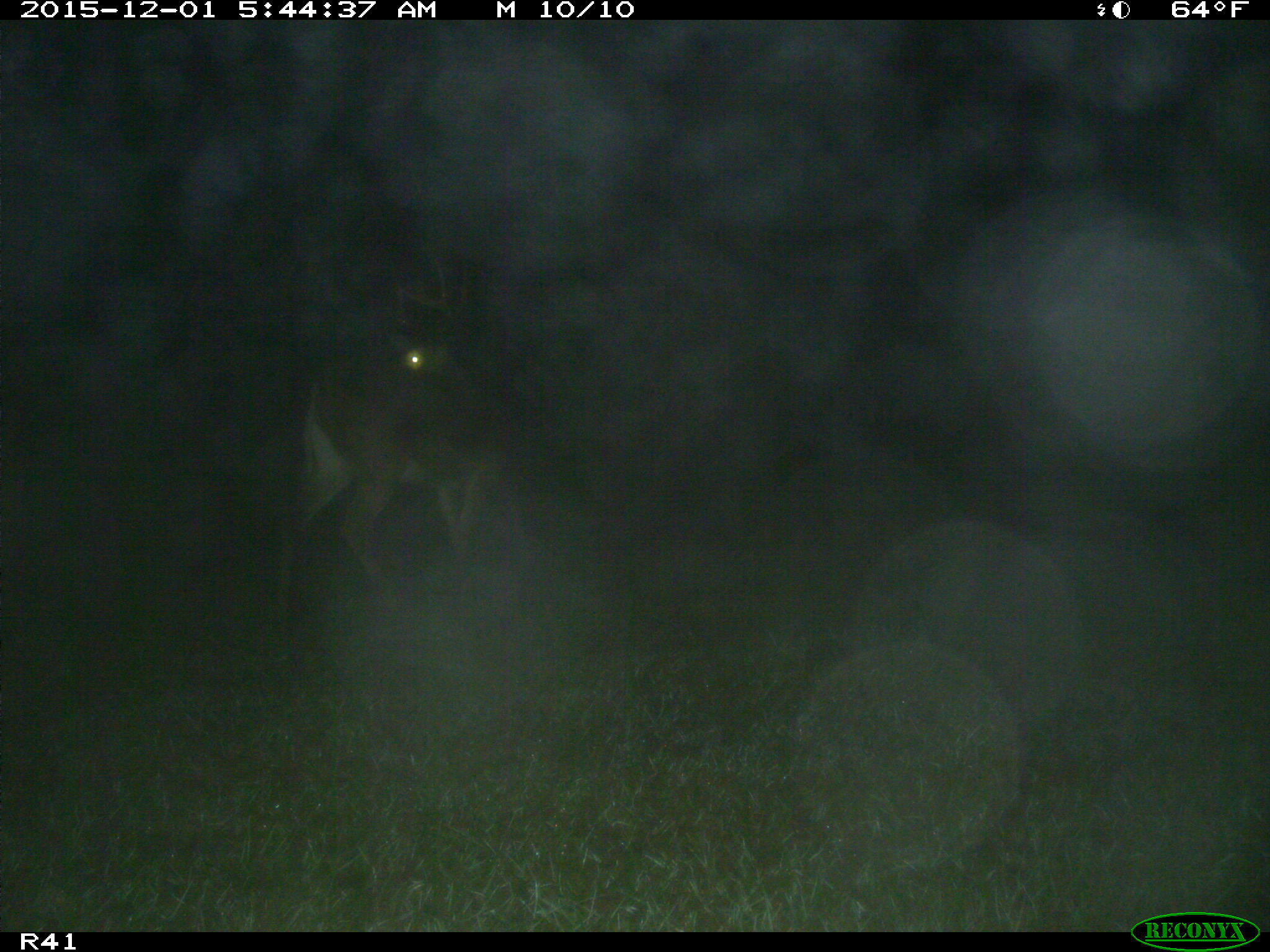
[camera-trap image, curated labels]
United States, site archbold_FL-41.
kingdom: Animalia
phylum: Chordata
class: Mammalia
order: Artiodactyla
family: Cervidae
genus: Odocoileus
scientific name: Odocoileus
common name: deer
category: unidentified deer